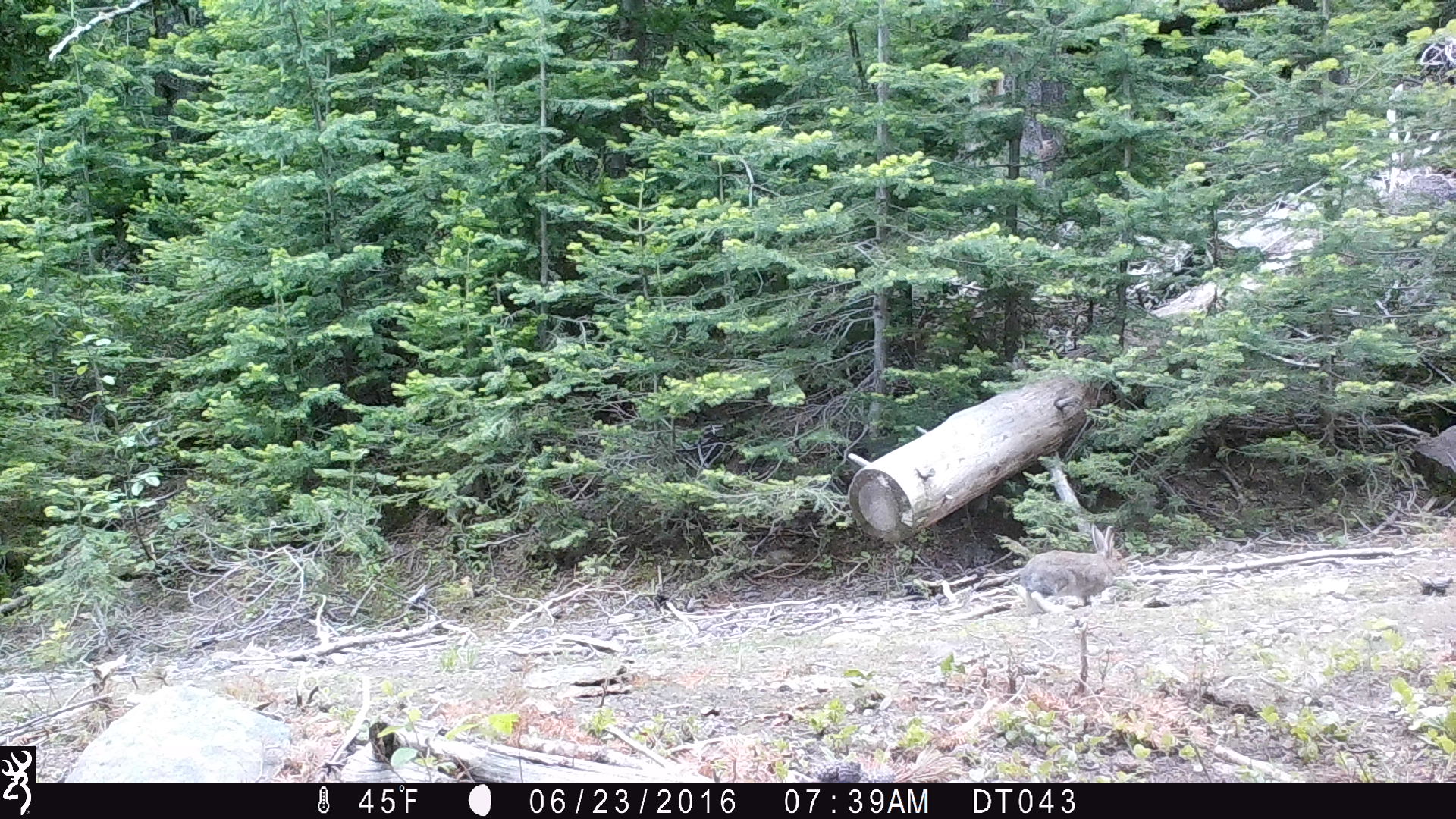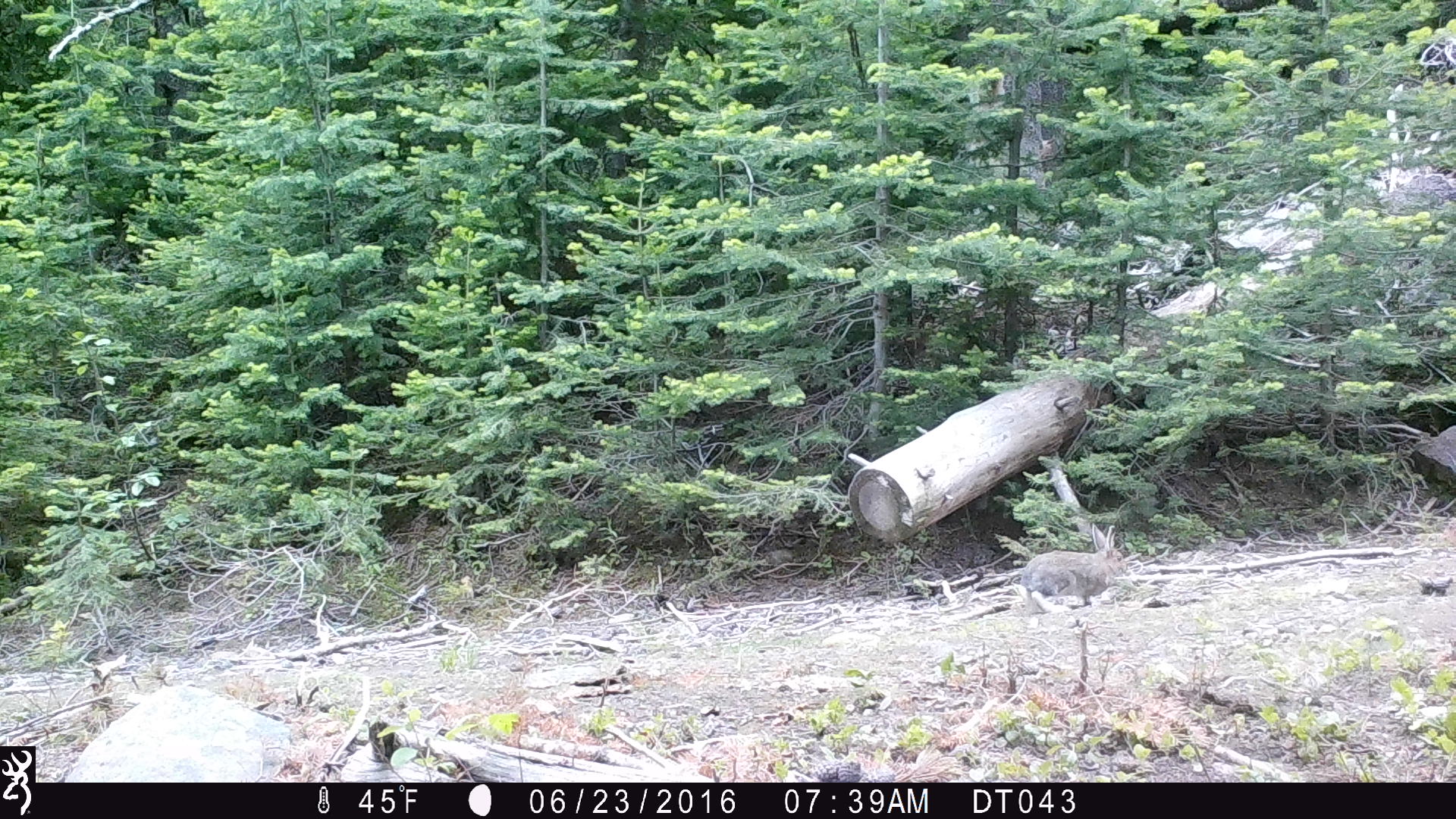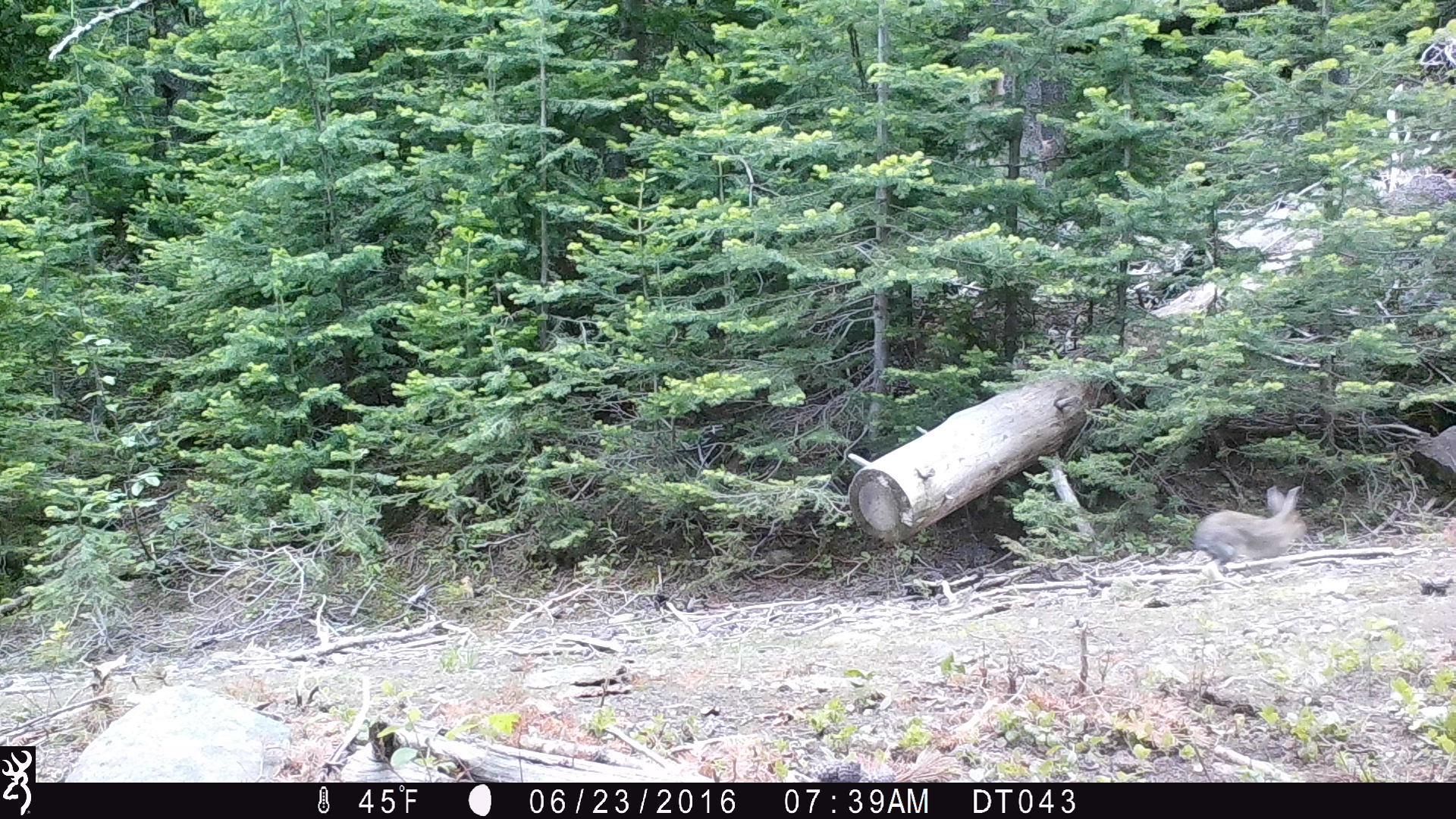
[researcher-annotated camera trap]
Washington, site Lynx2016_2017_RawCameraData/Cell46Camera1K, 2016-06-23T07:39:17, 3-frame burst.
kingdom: Animalia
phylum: Chordata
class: Mammalia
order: Lagomorpha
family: Leporidae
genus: Lepus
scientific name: Lepus americanus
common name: snowshoe hare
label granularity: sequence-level